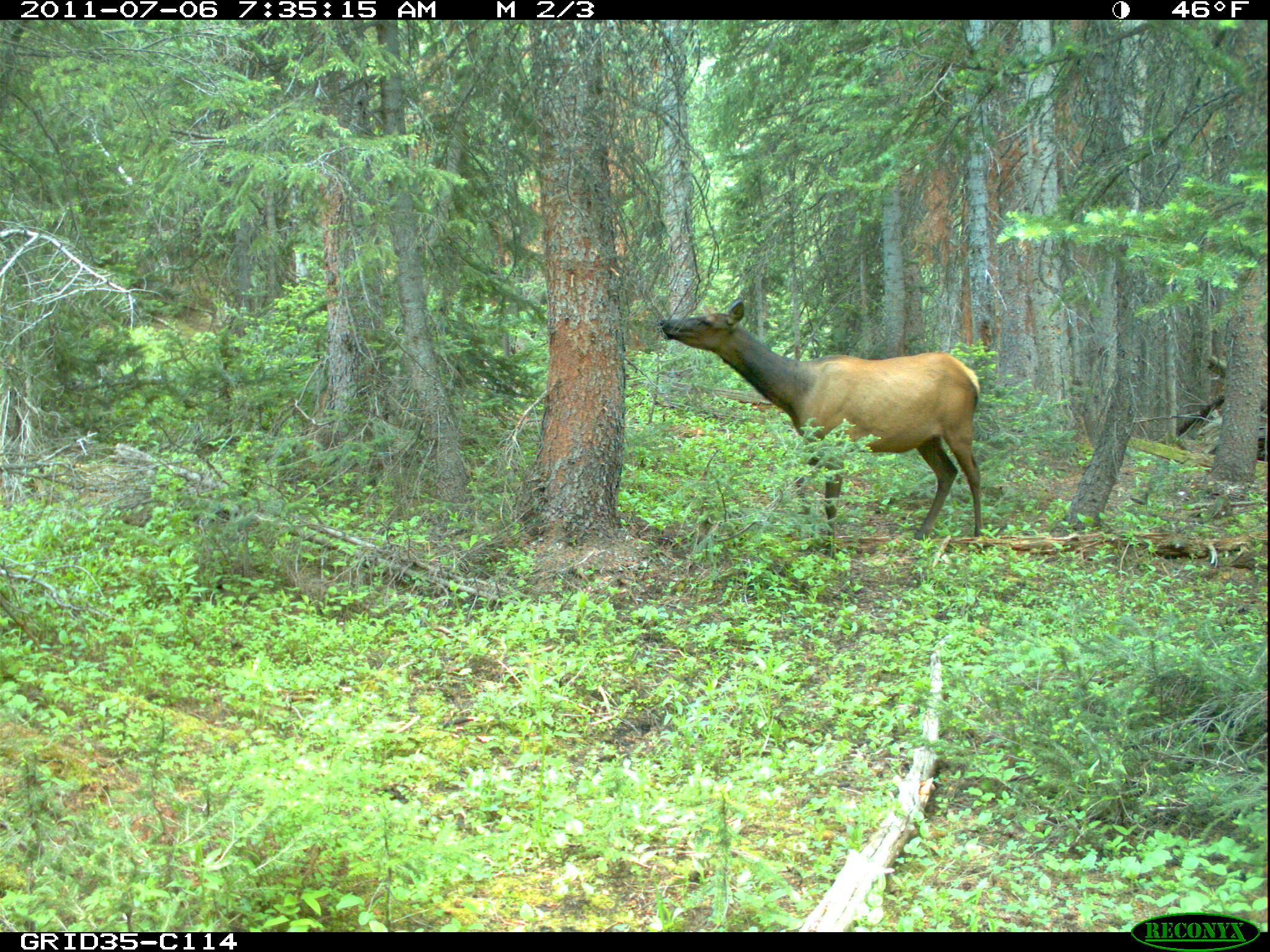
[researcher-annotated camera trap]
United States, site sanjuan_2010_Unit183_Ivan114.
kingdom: Animalia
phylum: Chordata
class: Mammalia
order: Artiodactyla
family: Cervidae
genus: Cervus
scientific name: Cervus elaphus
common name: red deer